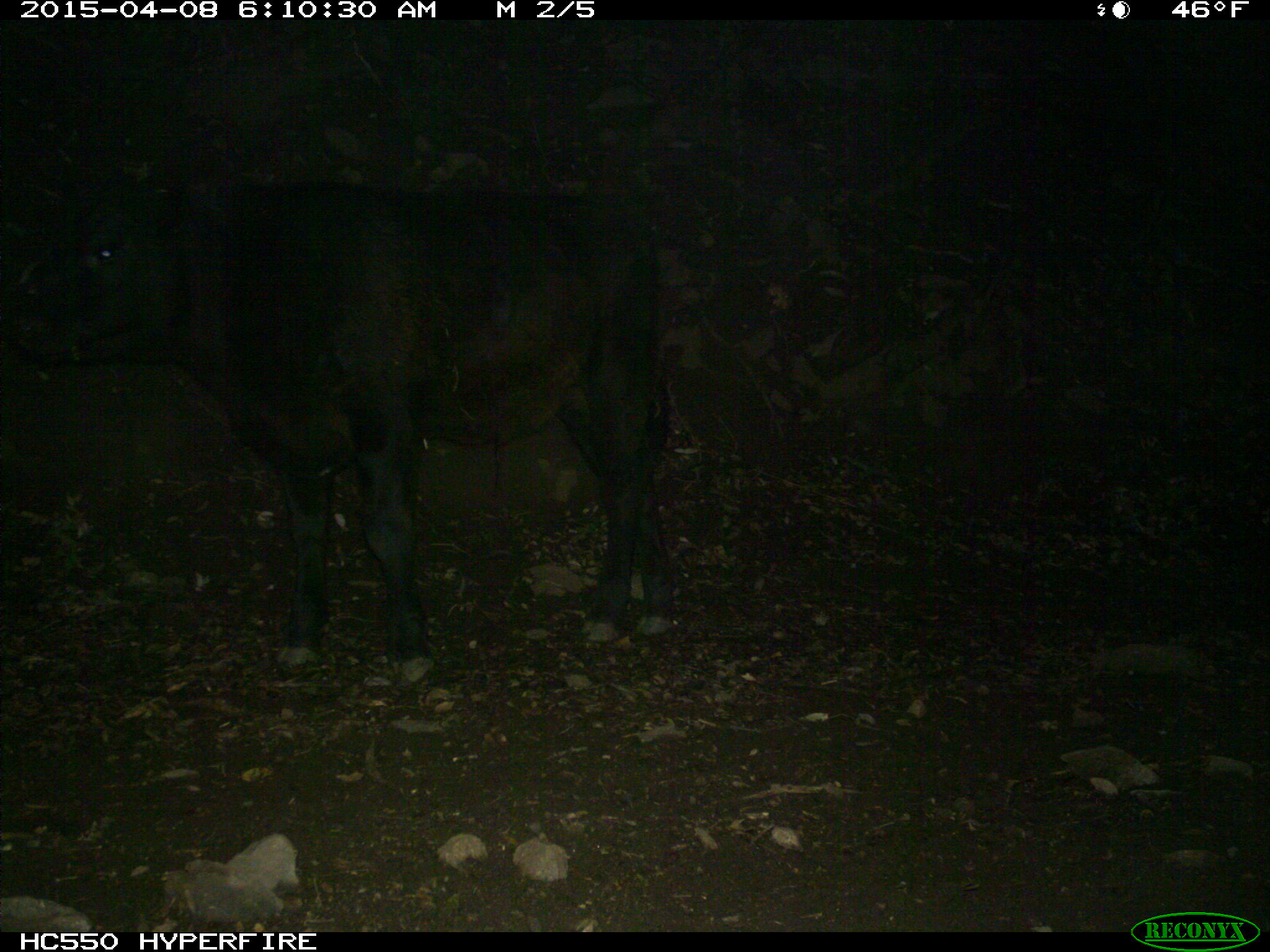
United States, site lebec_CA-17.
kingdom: Animalia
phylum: Chordata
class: Mammalia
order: Artiodactyla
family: Bovidae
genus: Bos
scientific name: Bos taurus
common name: domestic cow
Bos taurus (domestic cow).